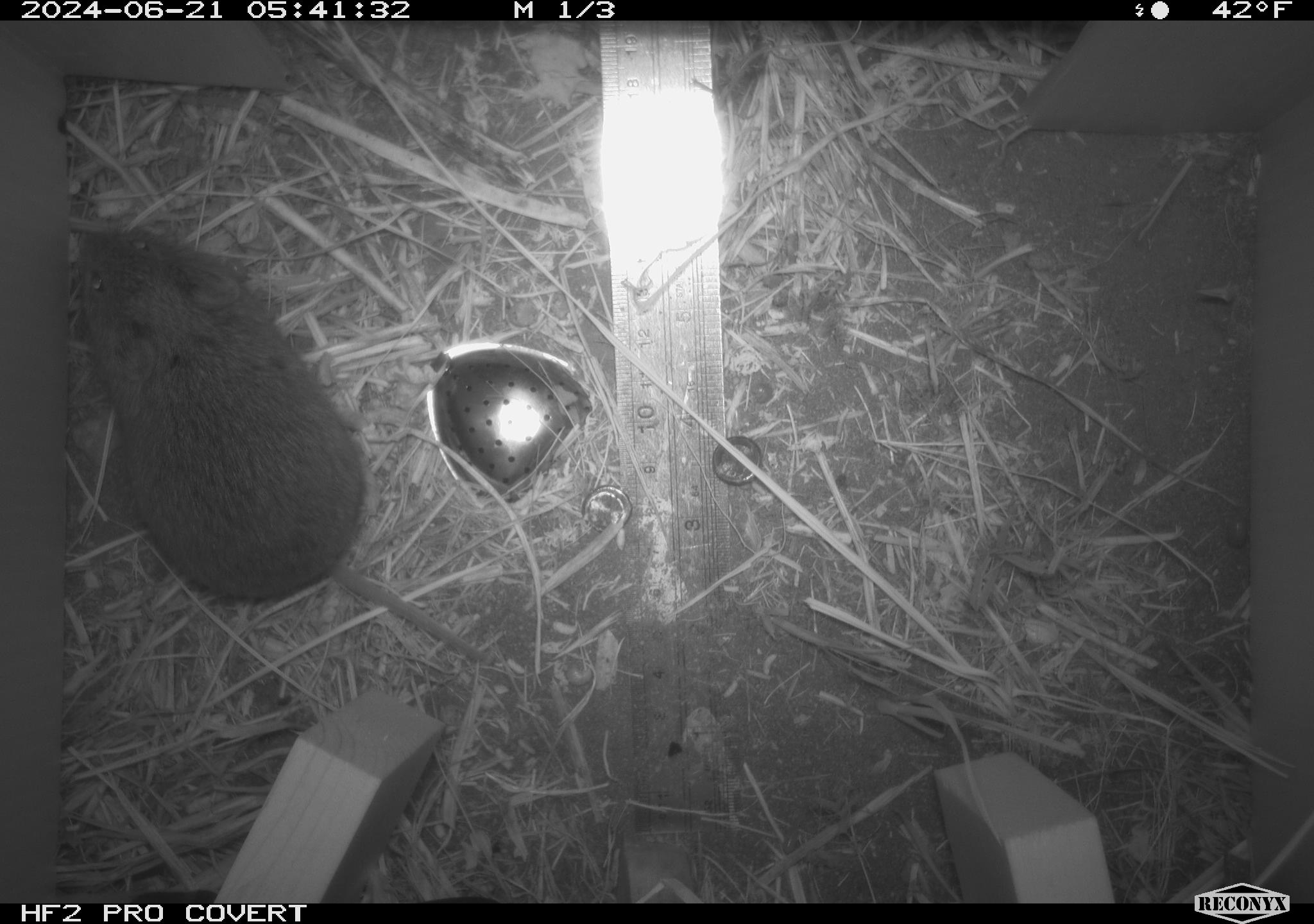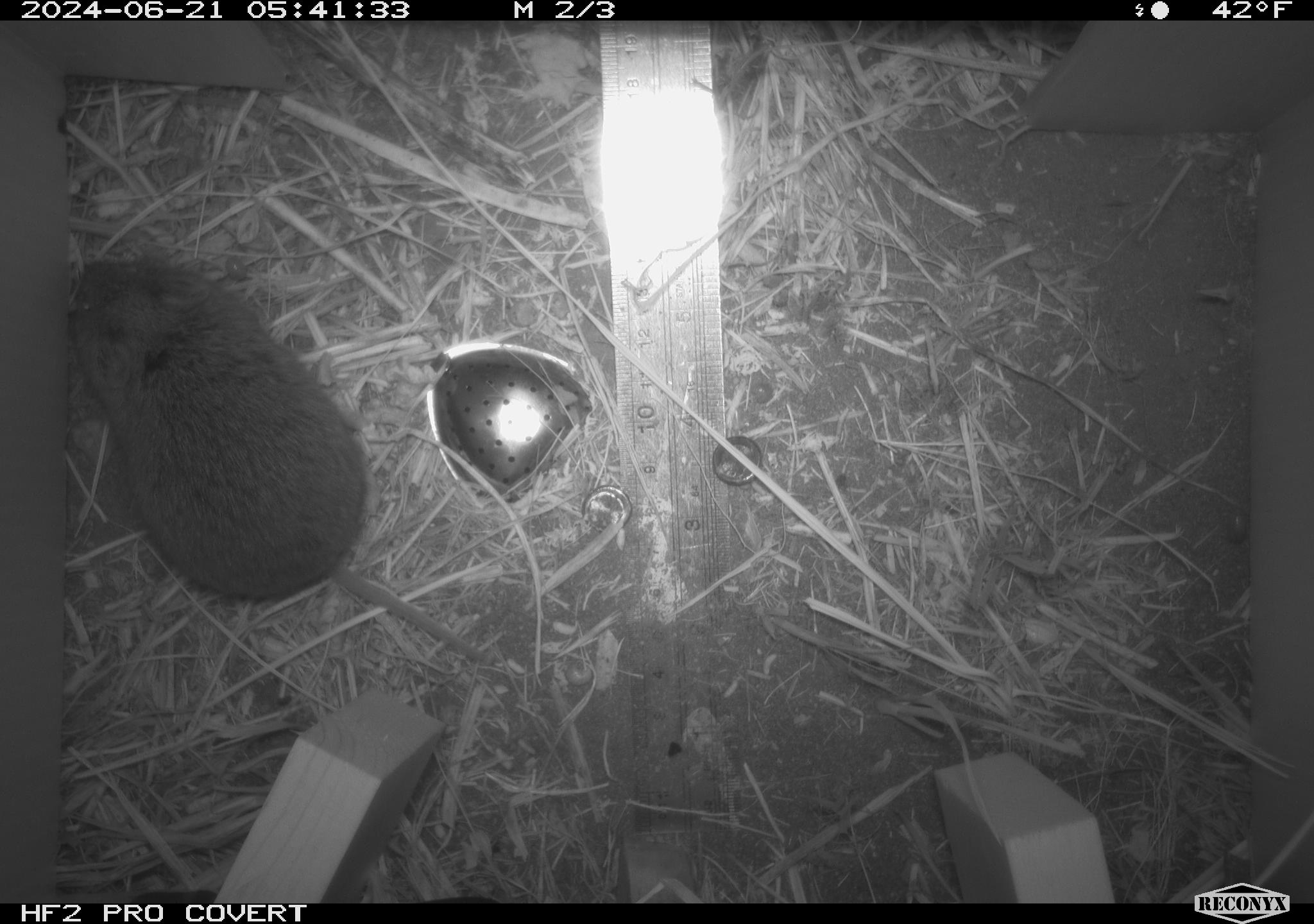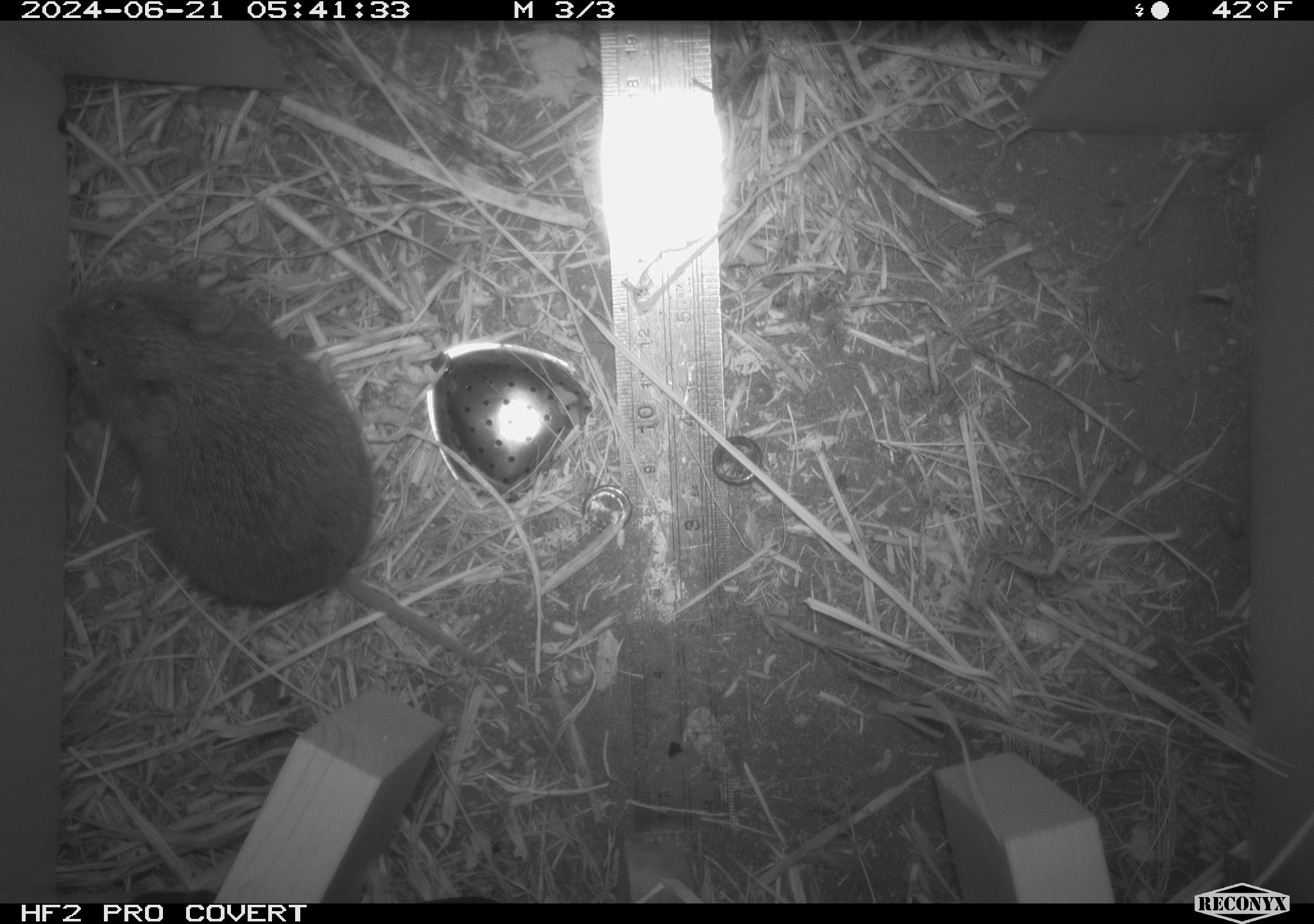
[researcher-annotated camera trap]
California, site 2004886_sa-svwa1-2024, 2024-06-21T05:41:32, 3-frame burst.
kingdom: Animalia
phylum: Chordata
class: Mammalia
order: Rodentia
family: Cricetidae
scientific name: Arvicolinae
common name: voles, lemmings, and muskrats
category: arvicolinae subfamily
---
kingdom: Animalia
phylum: Arthropoda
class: Malacostraca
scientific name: Malacostraca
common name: amphipods, crabs, isopods, krill, lobsters and shrimps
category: malacostracan